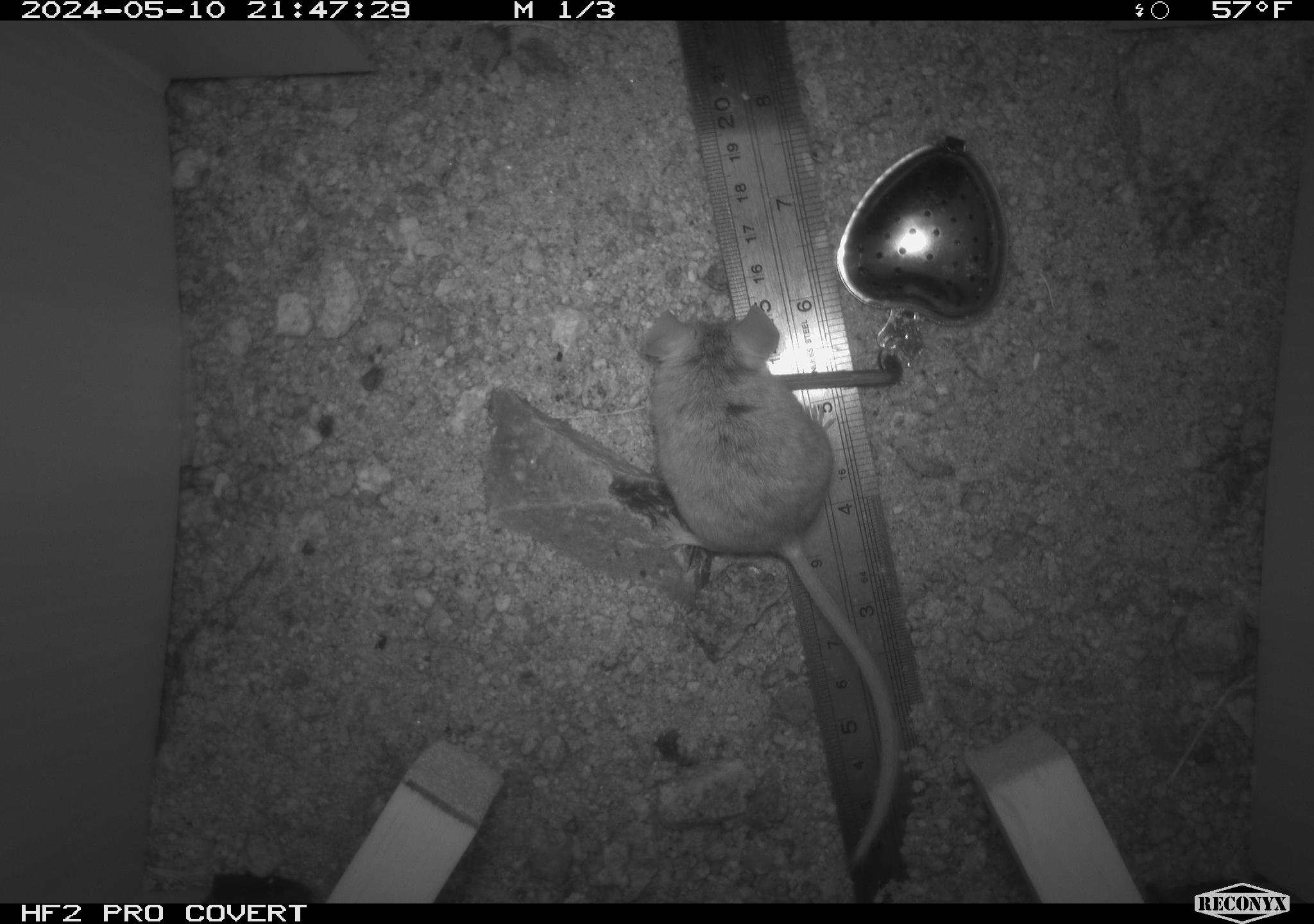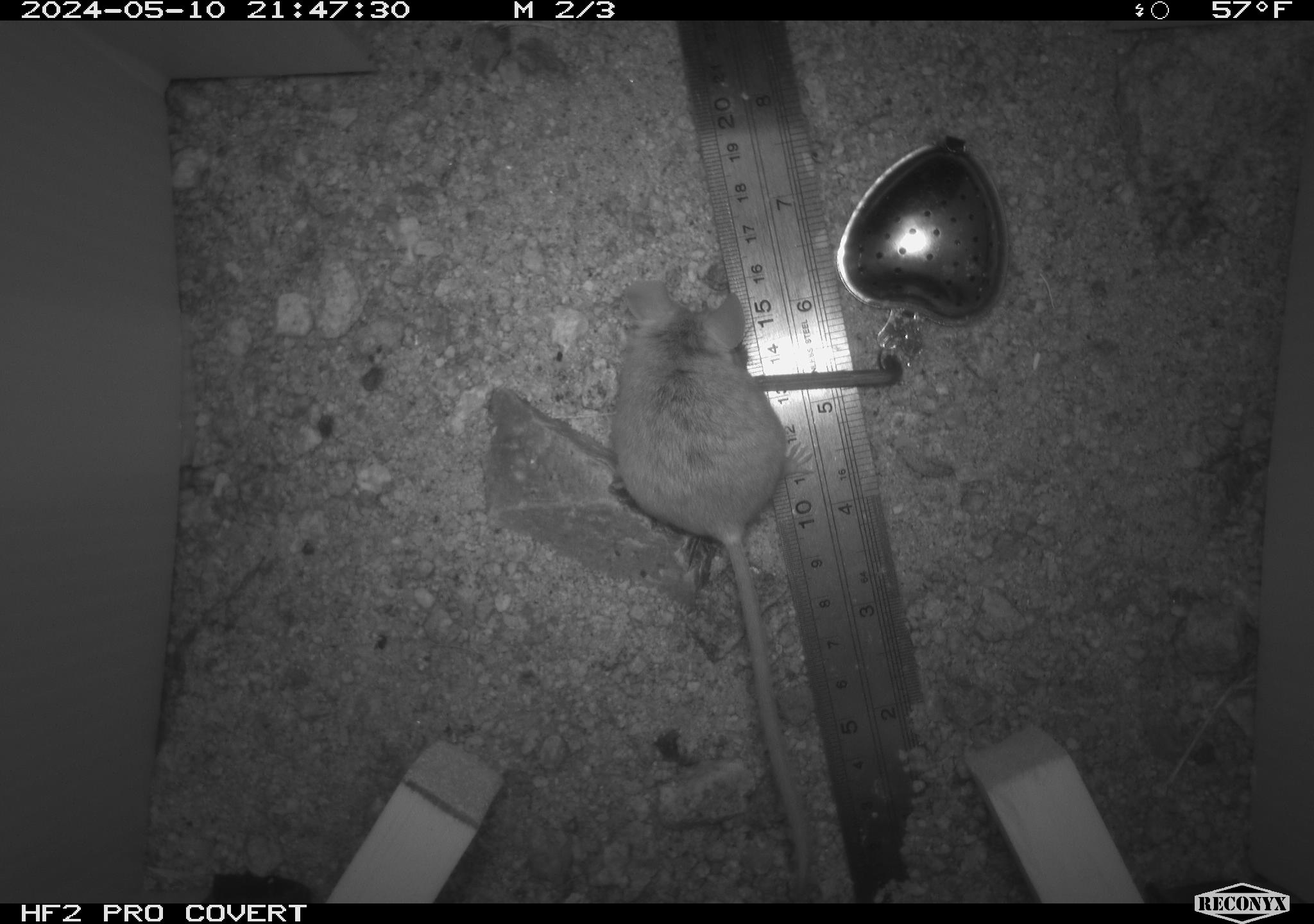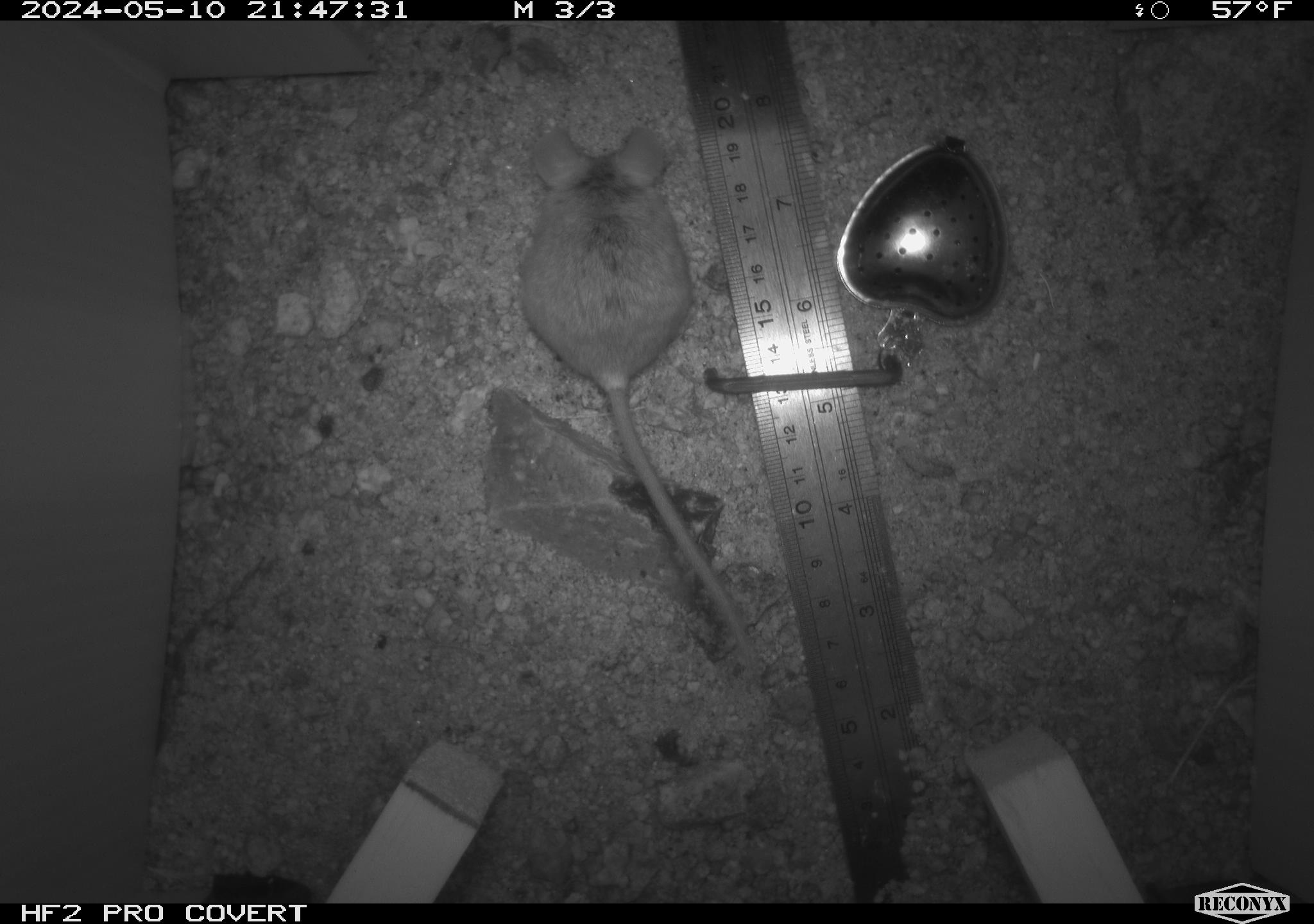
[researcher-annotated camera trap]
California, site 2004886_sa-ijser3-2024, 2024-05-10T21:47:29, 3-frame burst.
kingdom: Animalia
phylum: Chordata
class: Mammalia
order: Rodentia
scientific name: Rodentia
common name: mouse species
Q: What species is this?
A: Mouse species (Rodentia).